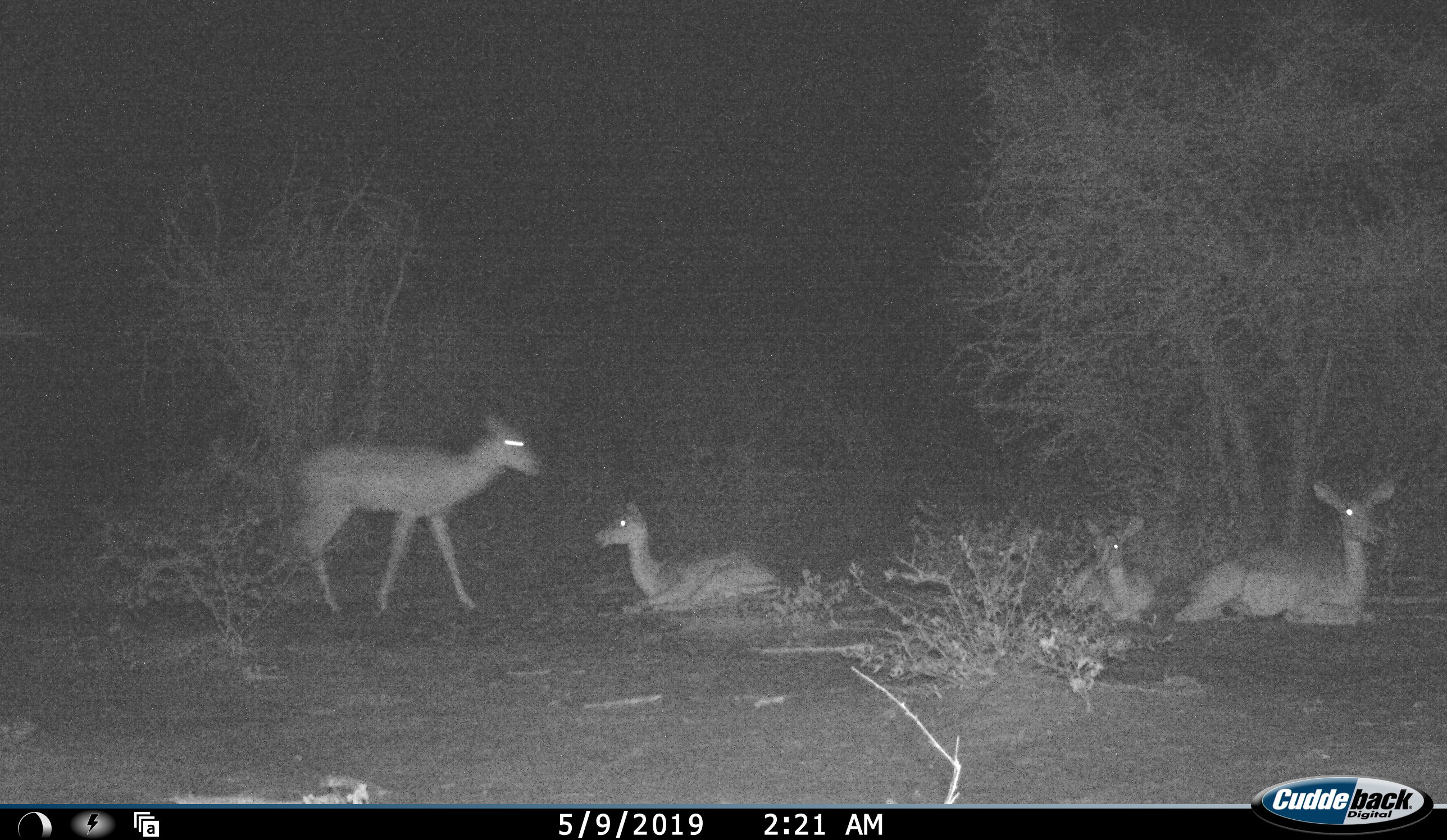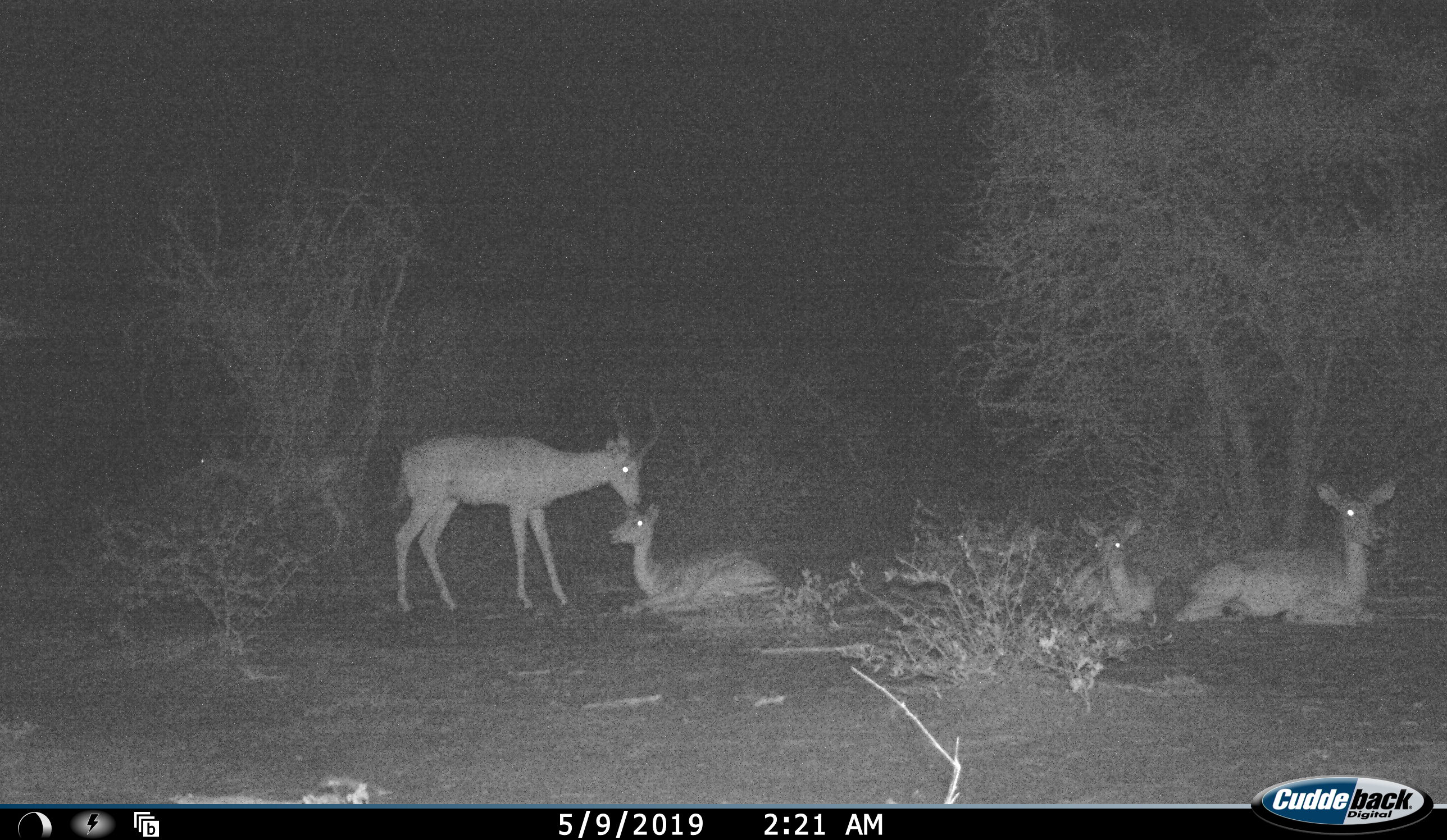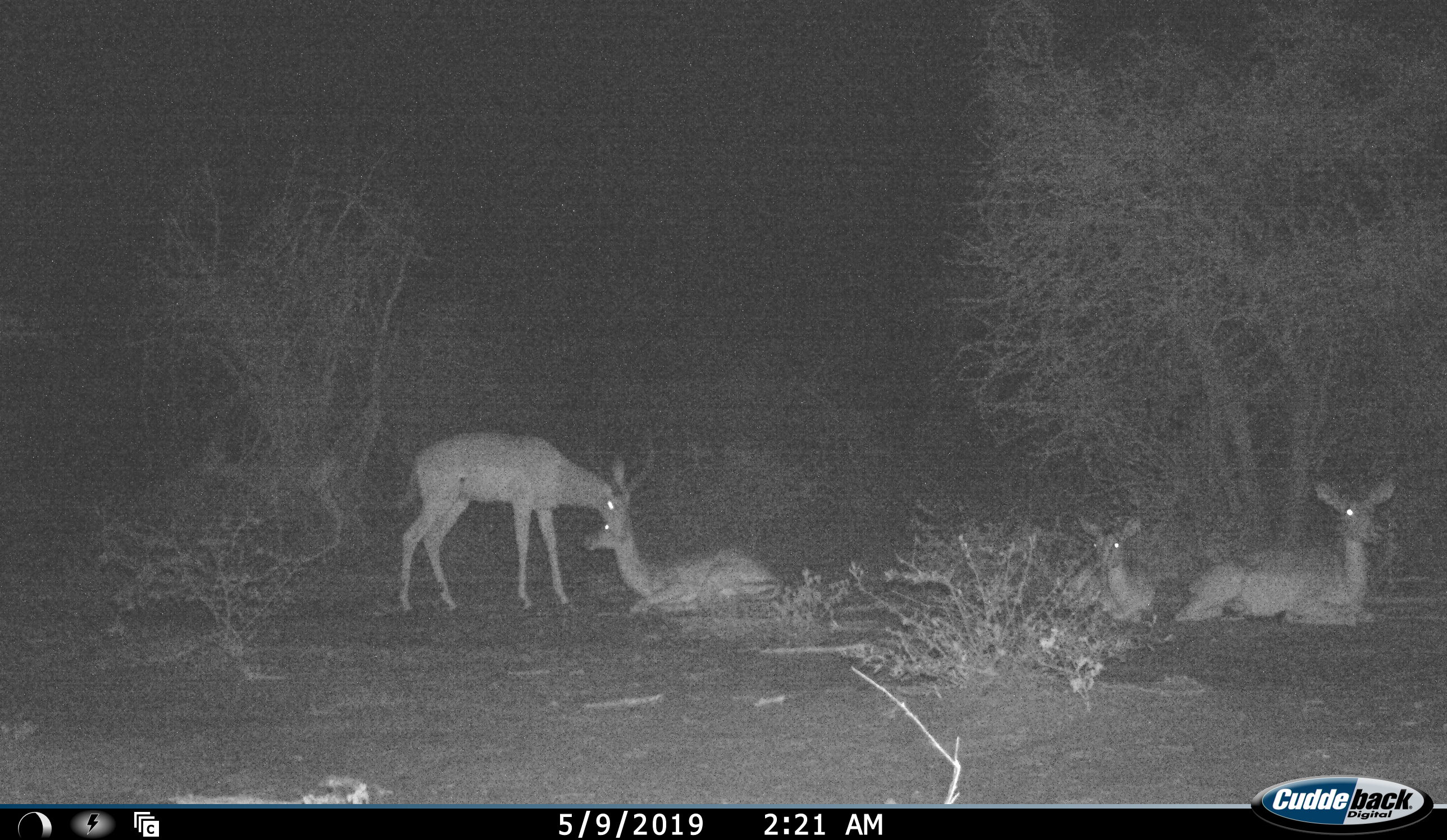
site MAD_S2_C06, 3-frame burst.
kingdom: Animalia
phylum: Chordata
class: Mammalia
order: Artiodactyla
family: Bovidae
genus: Aepyceros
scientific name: Aepyceros melampus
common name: impala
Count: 4.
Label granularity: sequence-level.